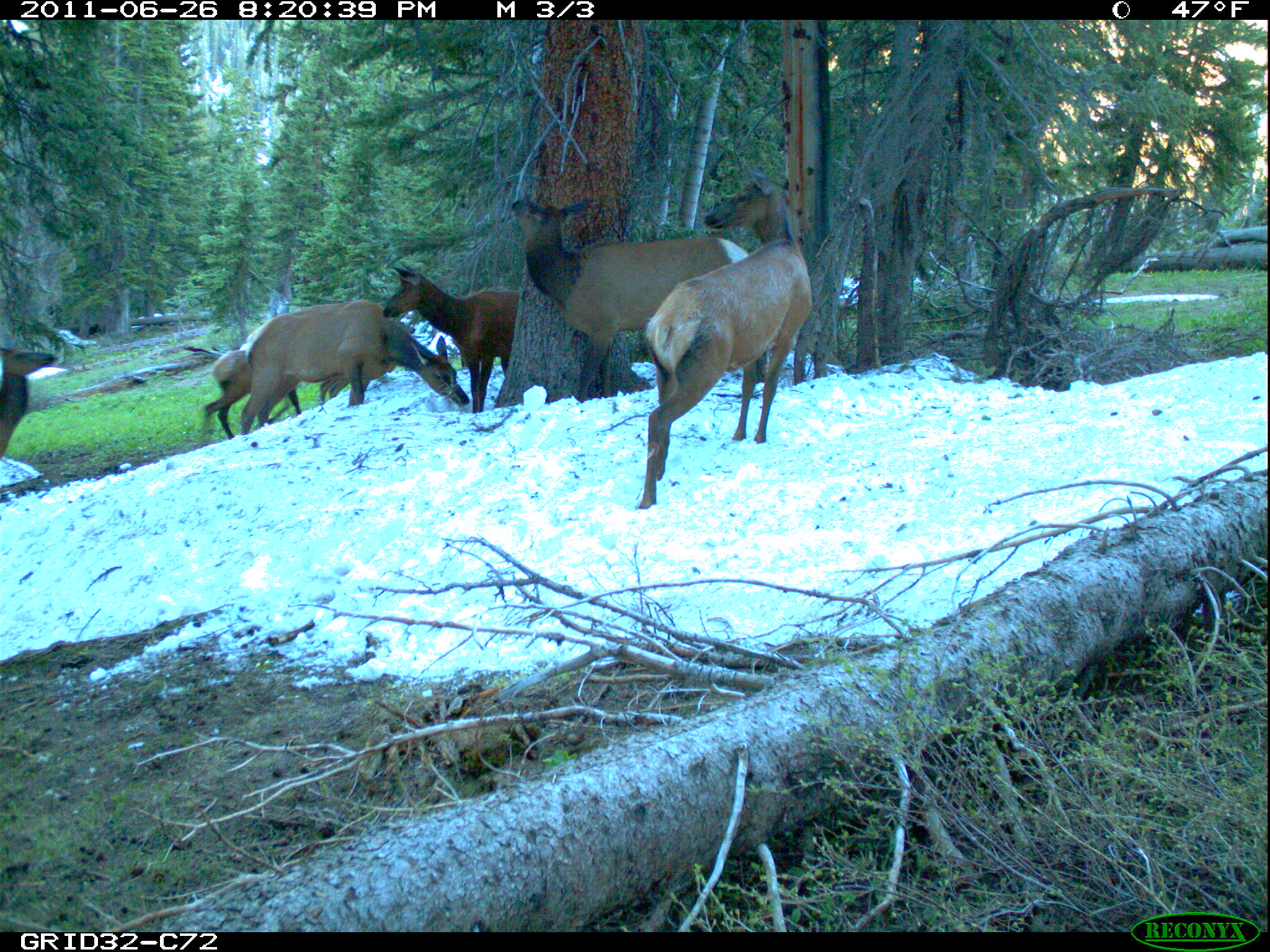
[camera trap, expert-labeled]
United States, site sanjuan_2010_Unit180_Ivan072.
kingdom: Animalia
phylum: Chordata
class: Mammalia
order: Artiodactyla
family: Cervidae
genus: Cervus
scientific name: Cervus elaphus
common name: red deer